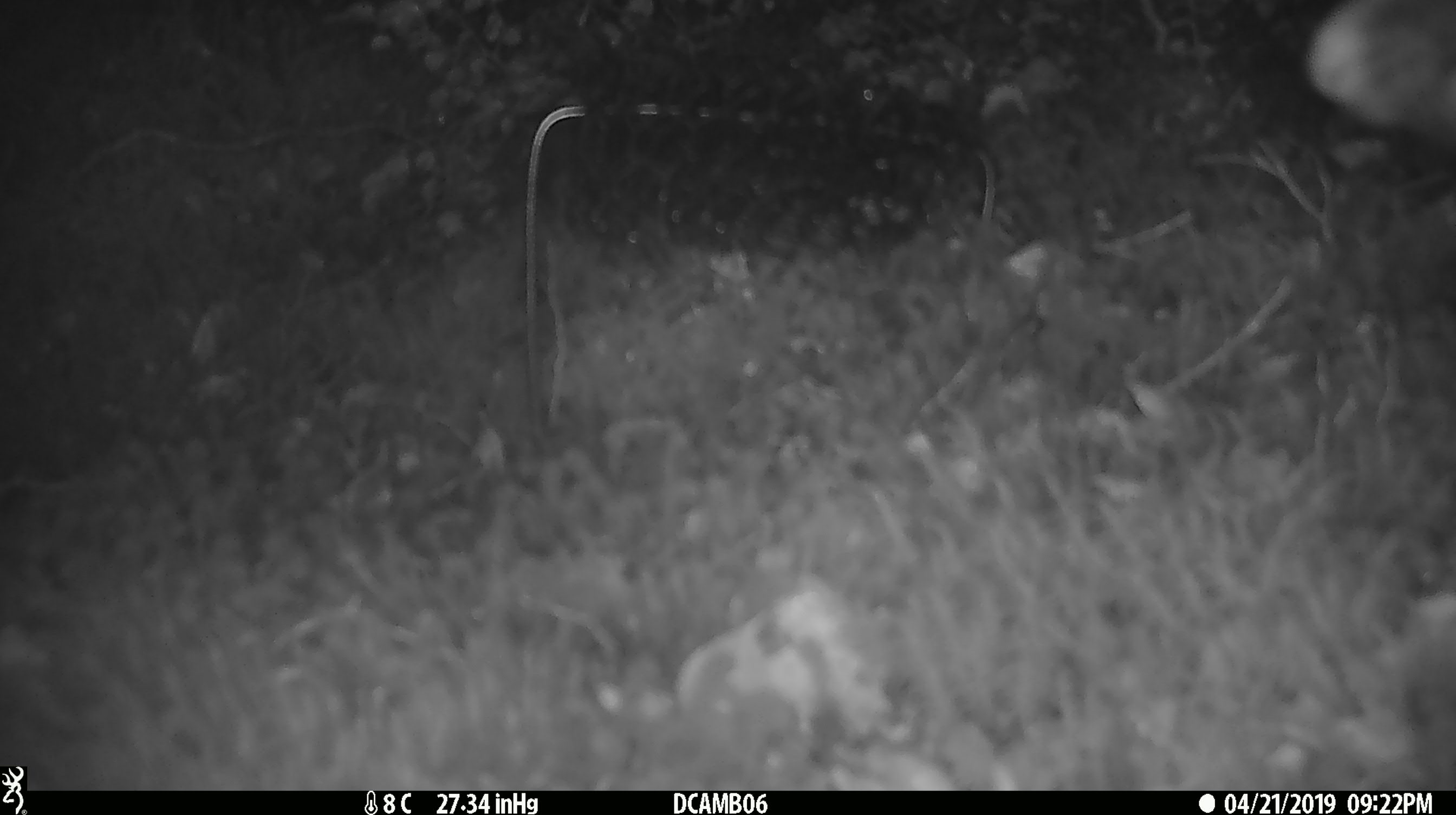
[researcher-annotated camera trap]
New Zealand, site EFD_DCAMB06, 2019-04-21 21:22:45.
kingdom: Animalia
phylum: Chordata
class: Mammalia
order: Diprotodontia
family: Phalangeridae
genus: Trichosurus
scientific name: Trichosurus vulpecula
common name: common brushtail possum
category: possum